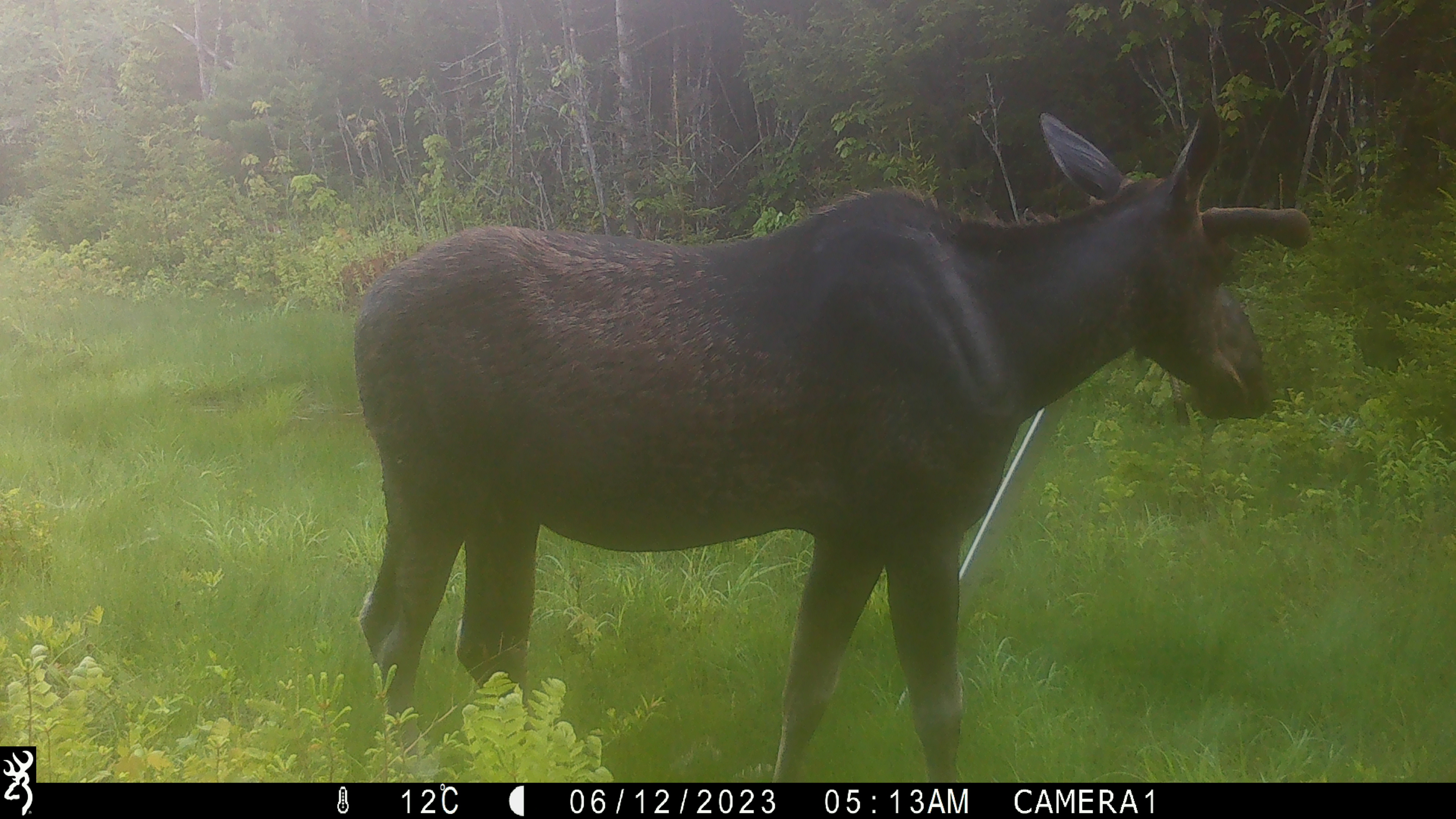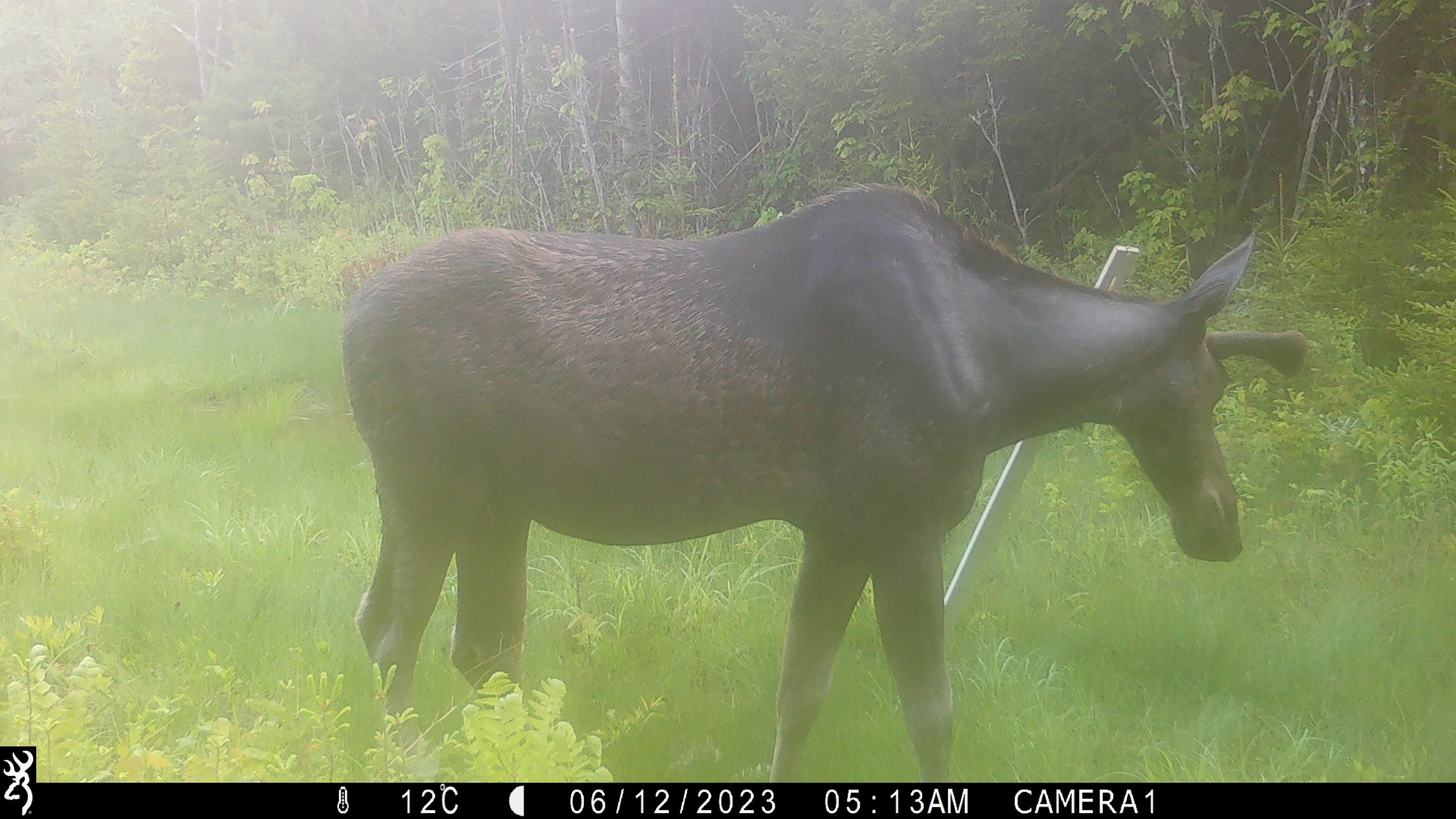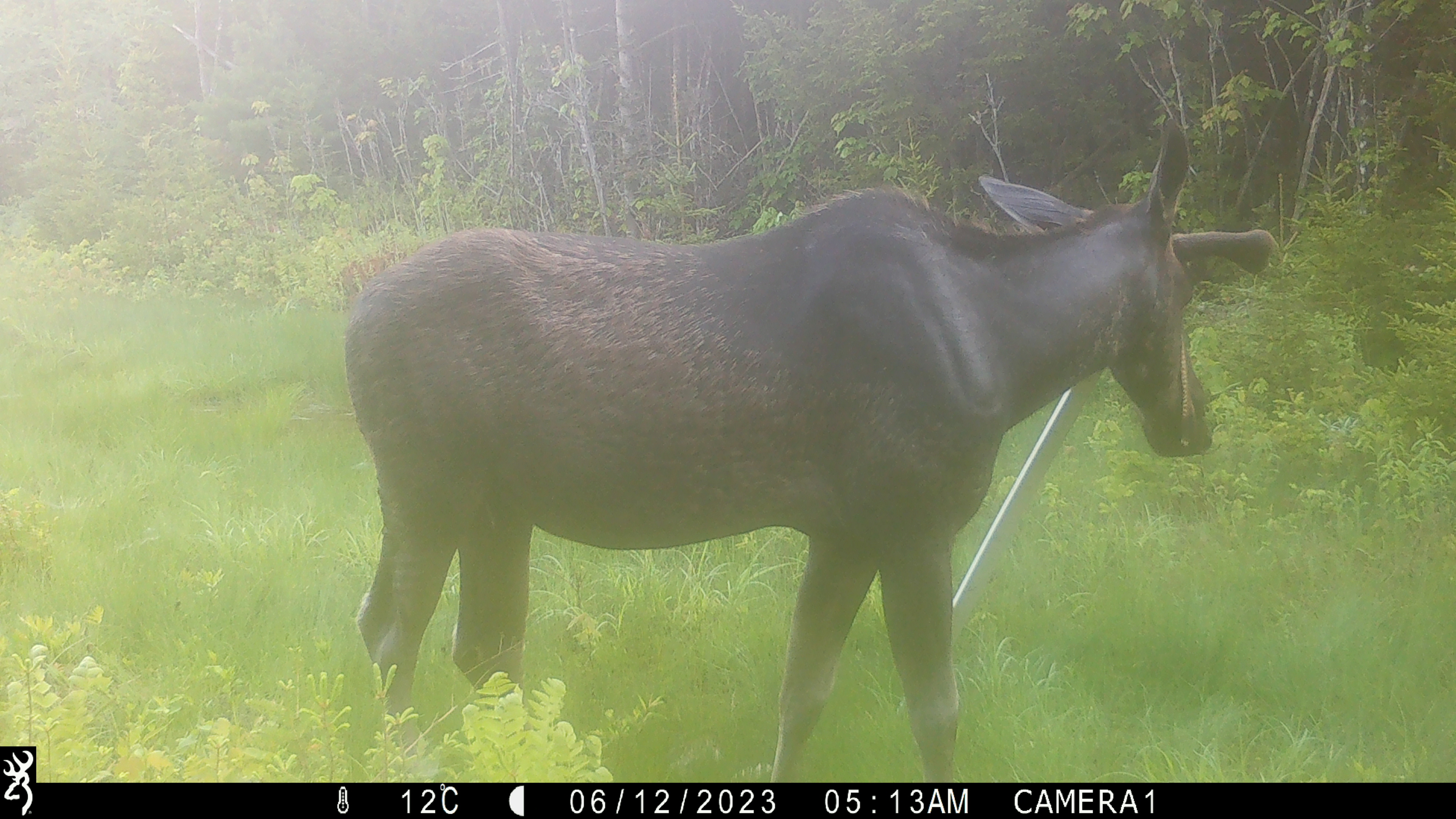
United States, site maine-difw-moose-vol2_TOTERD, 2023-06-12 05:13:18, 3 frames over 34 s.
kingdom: Animalia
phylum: Chordata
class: Mammalia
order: Artiodactyla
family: Cervidae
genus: Alces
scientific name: Alces alces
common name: moose